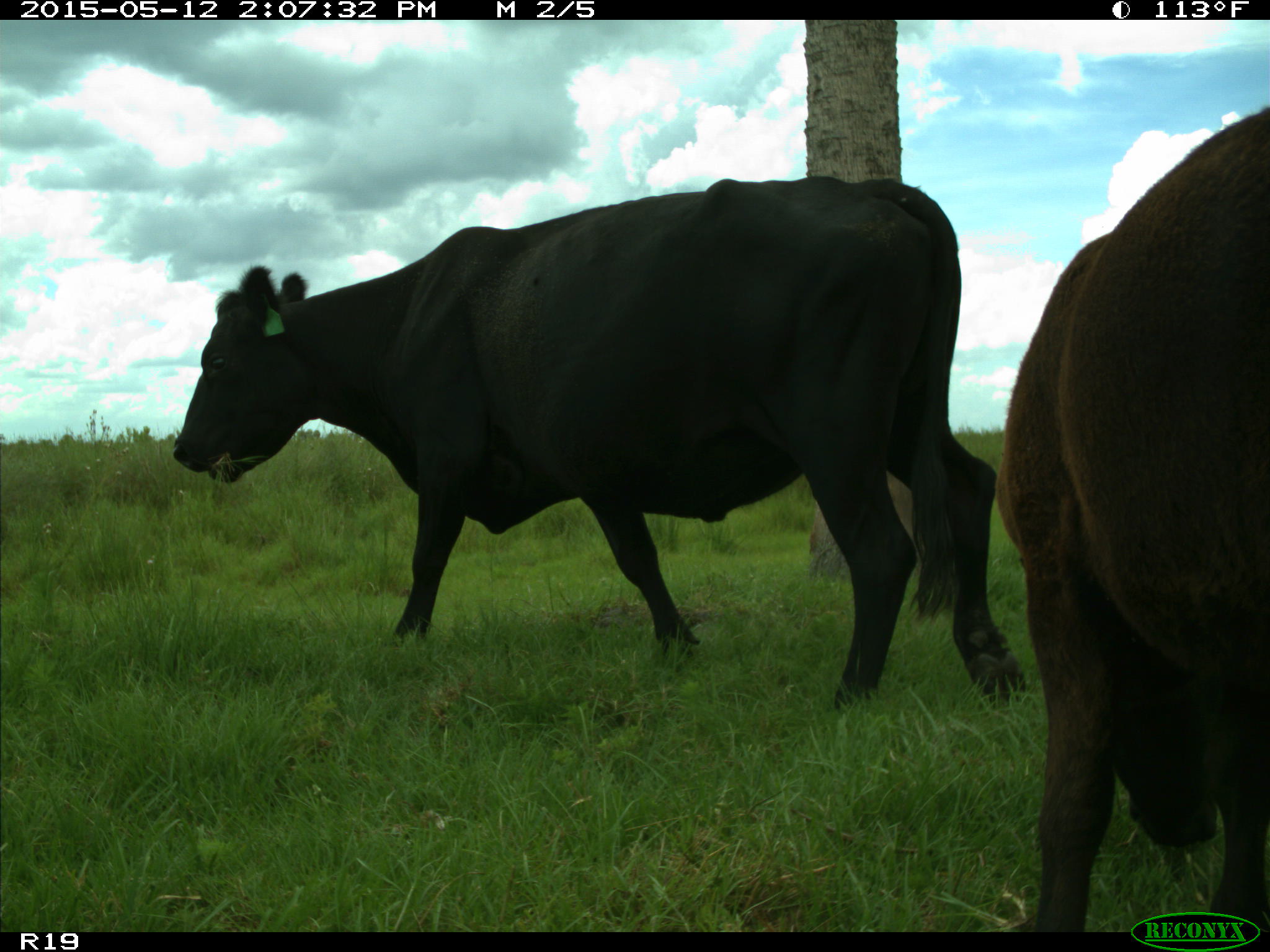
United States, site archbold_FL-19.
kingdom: Animalia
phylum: Chordata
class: Mammalia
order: Artiodactyla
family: Bovidae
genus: Bos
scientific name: Bos taurus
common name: domestic cow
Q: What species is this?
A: Bos taurus (domestic cow).